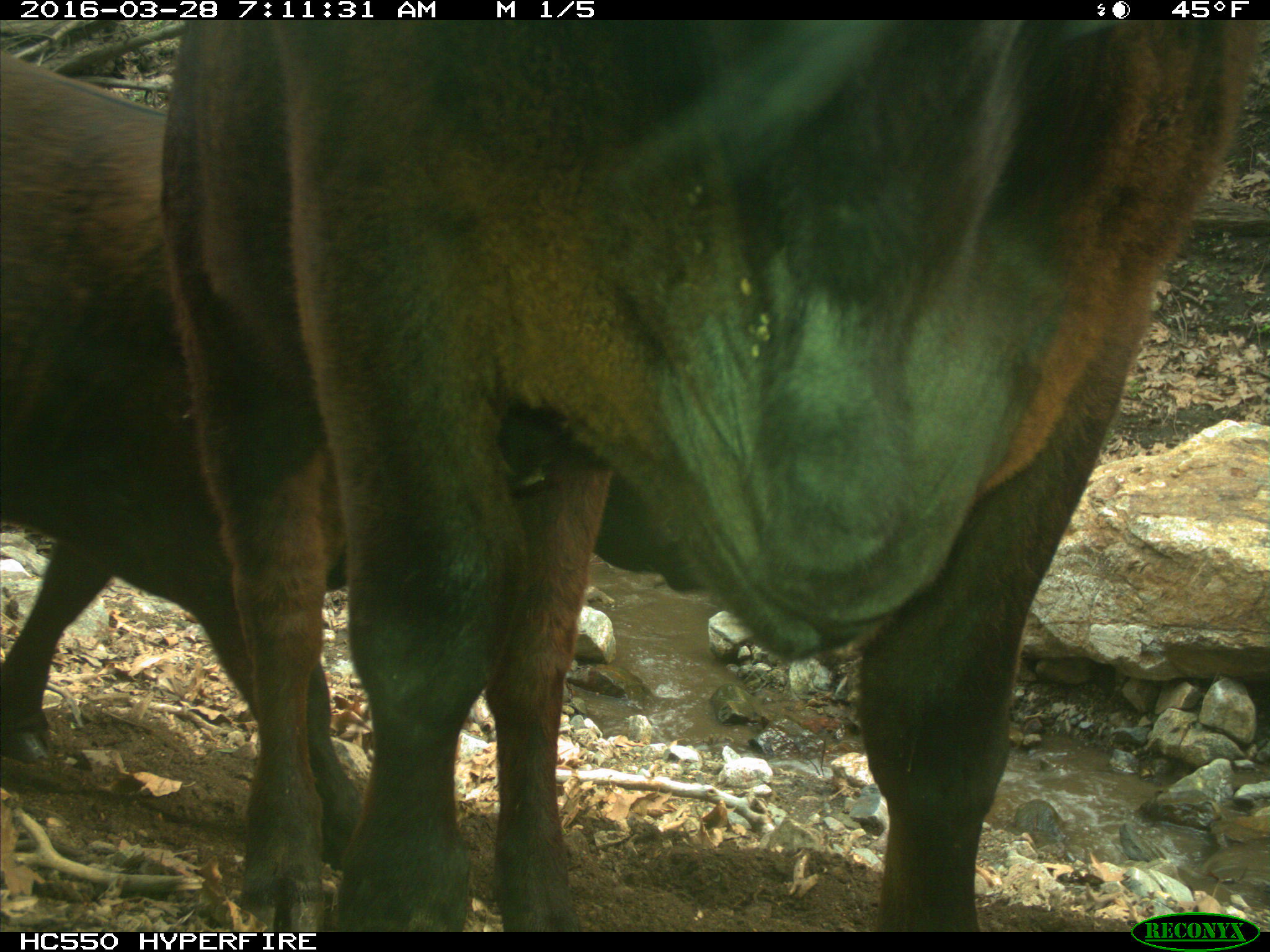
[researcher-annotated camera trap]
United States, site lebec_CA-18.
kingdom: Animalia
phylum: Chordata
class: Mammalia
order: Artiodactyla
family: Bovidae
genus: Bos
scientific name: Bos taurus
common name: domestic cow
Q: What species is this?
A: Bos taurus (domestic cow).